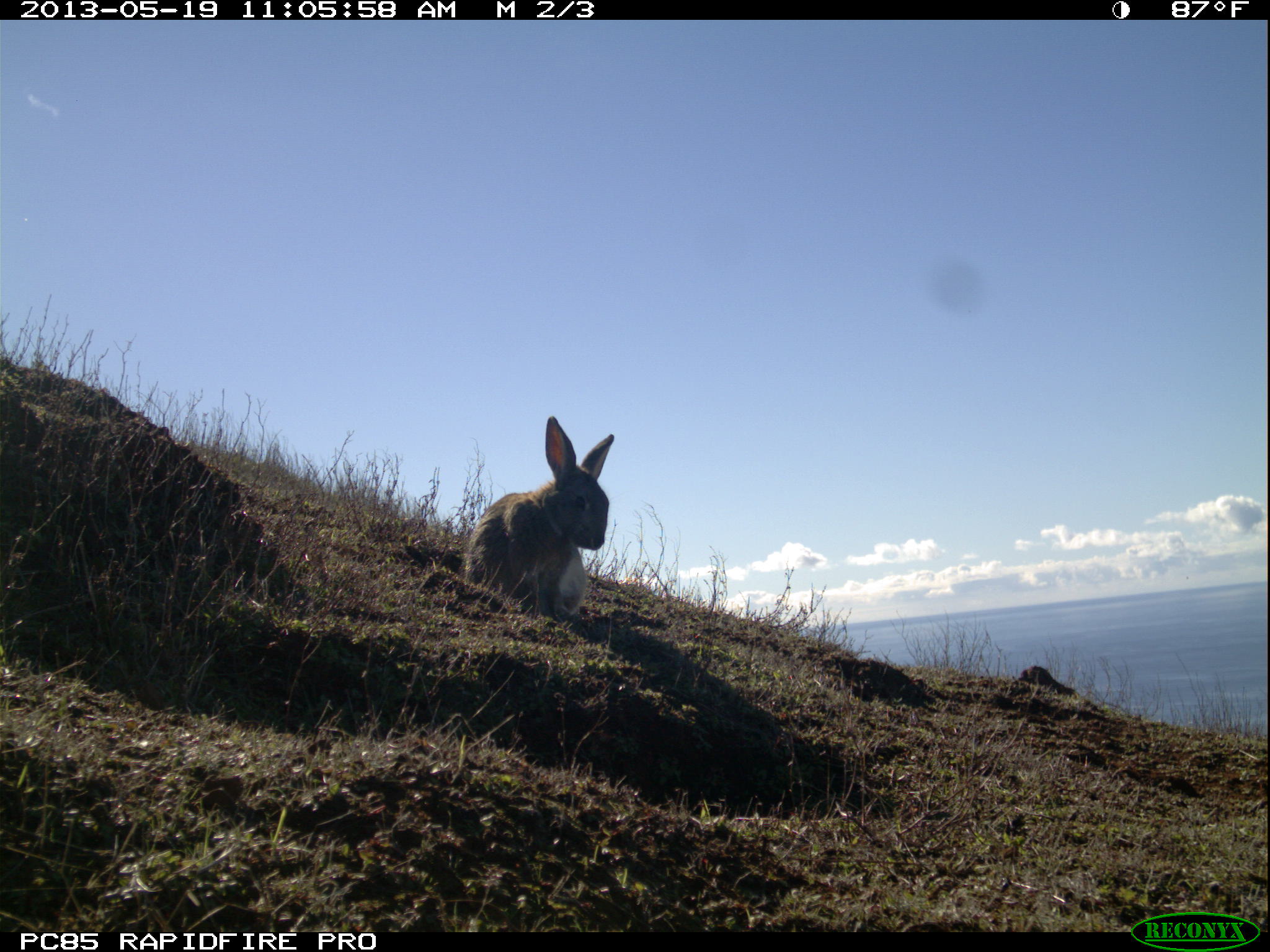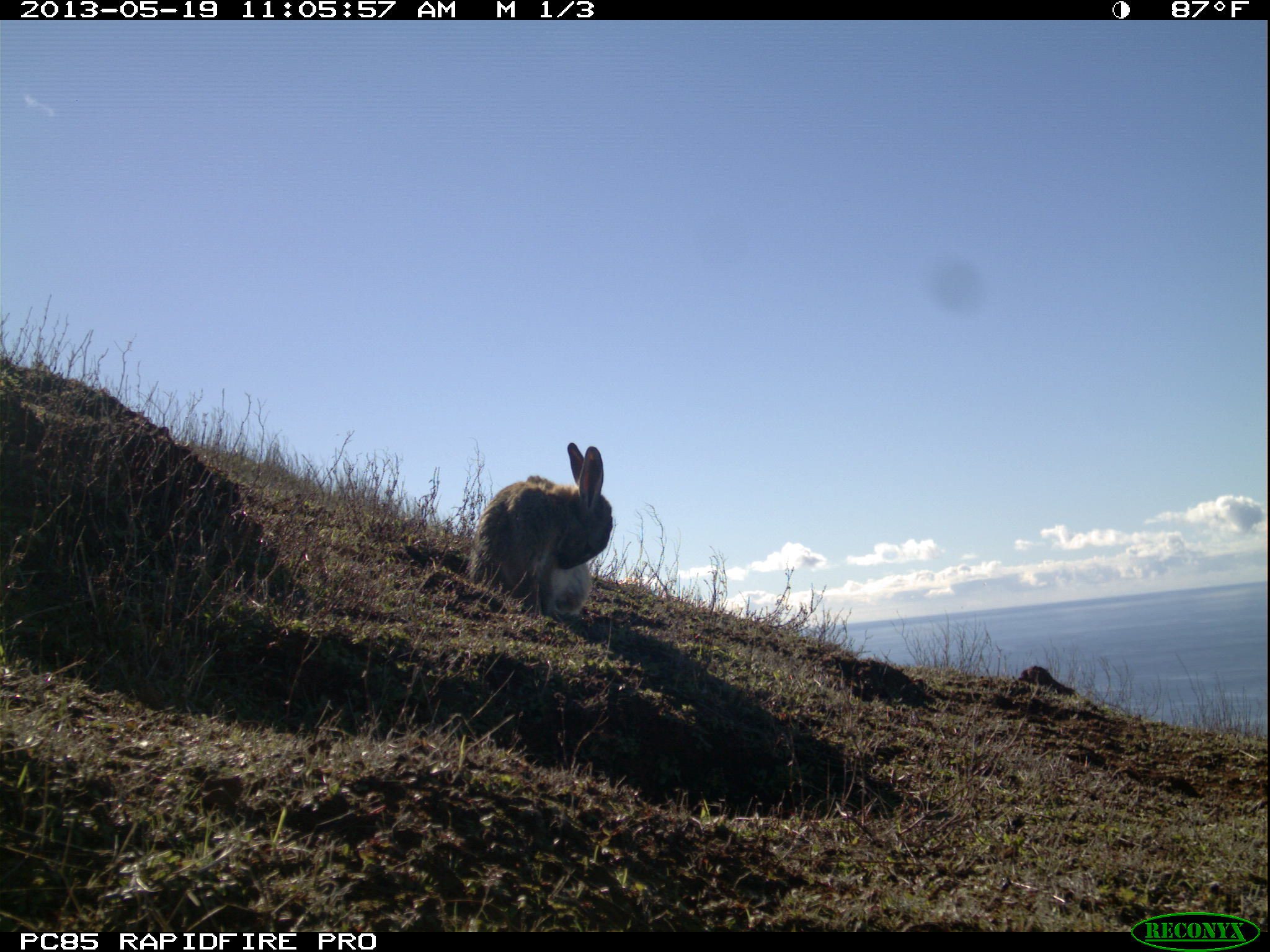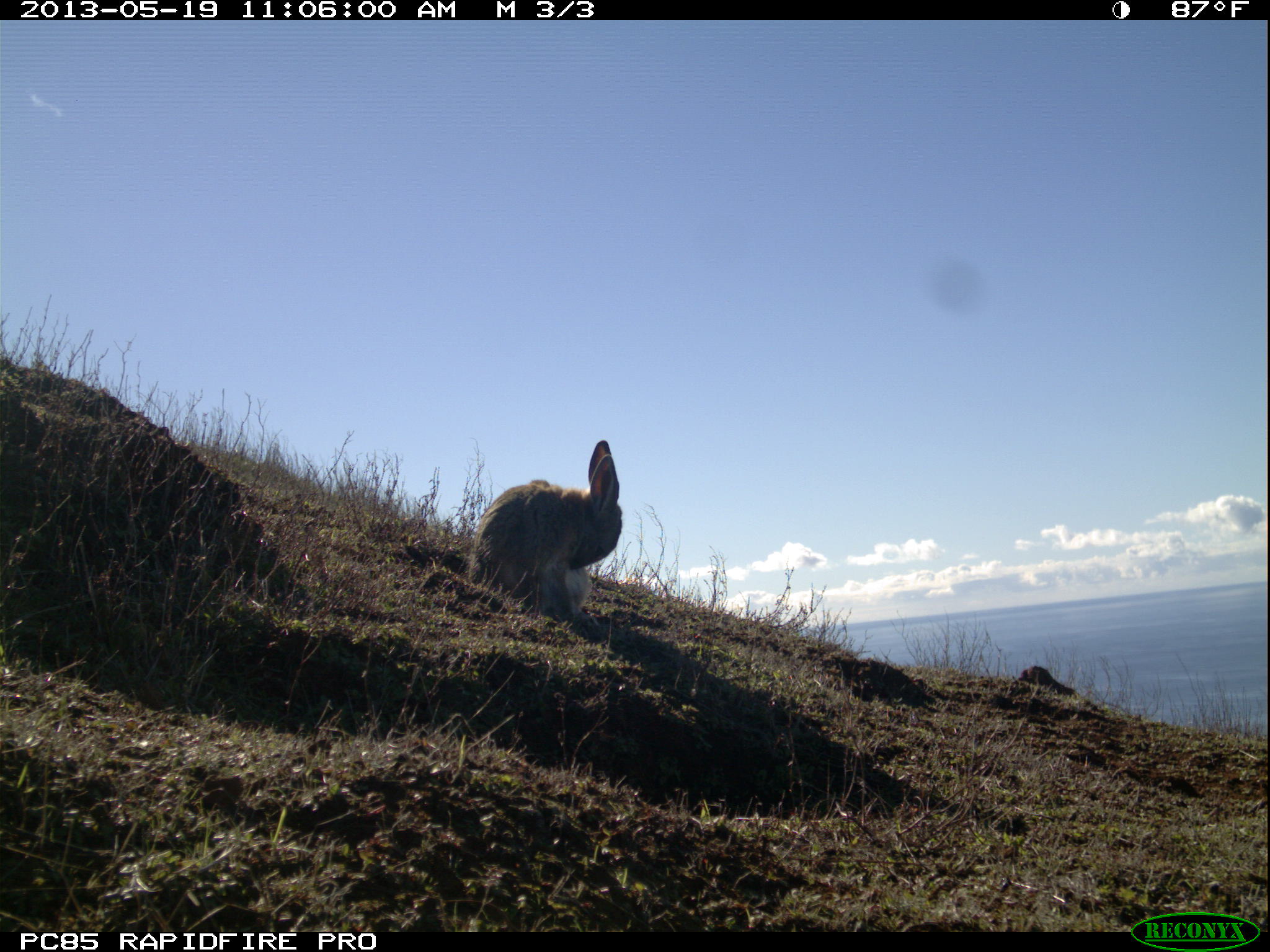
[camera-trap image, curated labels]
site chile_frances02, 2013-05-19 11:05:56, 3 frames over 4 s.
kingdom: Animalia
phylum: Chordata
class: Mammalia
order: Lagomorpha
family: Leporidae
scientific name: Leporidae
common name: rabbits and hares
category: rabbit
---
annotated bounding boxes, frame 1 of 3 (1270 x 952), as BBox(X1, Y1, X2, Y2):
rabbit: BBox(459, 418, 613, 627)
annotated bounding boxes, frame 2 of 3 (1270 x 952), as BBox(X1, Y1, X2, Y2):
rabbit: BBox(466, 442, 612, 626)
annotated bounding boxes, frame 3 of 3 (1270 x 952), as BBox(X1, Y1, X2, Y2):
rabbit: BBox(464, 440, 621, 636)